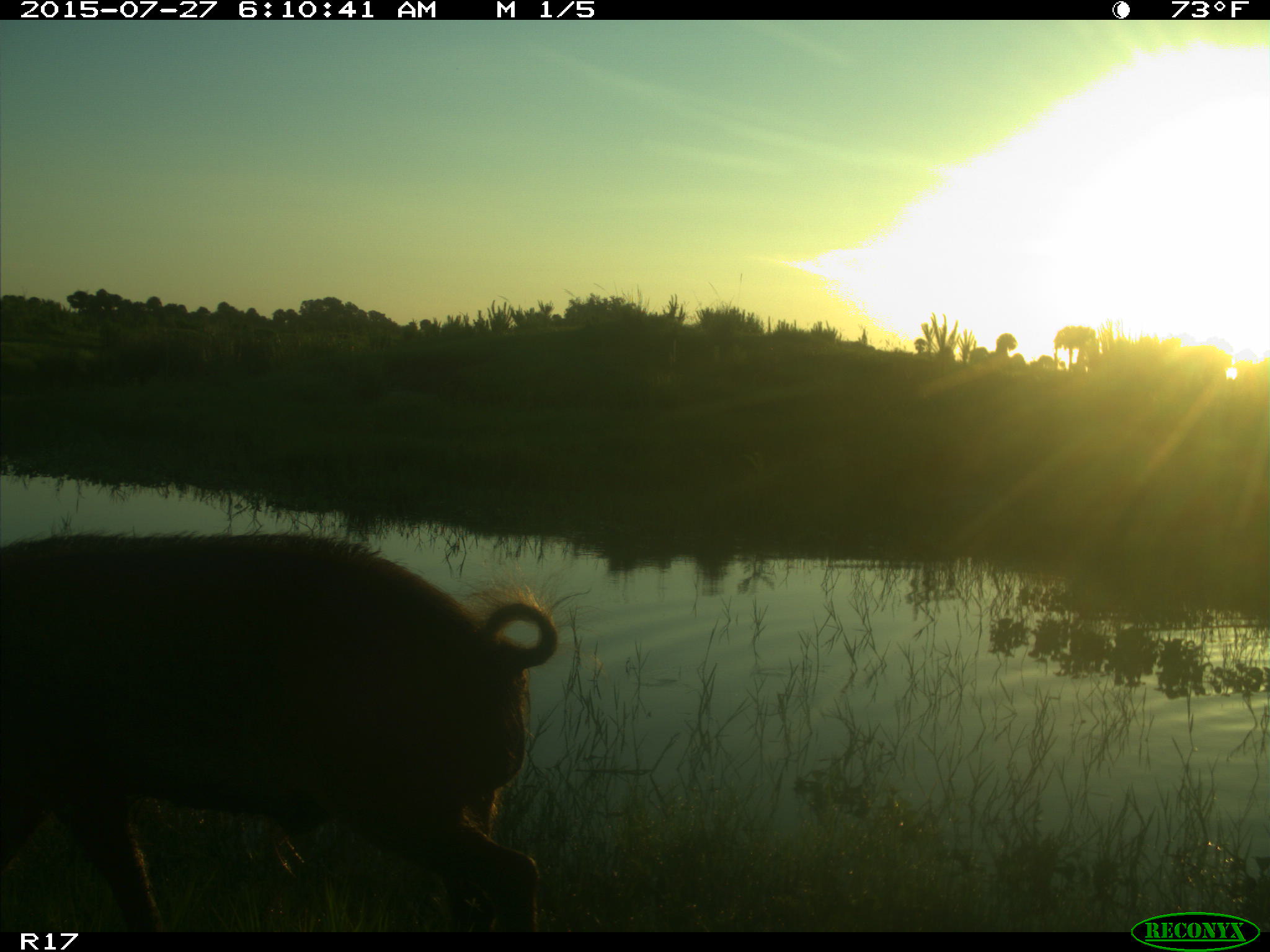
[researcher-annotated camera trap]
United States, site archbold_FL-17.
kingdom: Animalia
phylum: Chordata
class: Mammalia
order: Artiodactyla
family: Suidae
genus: Sus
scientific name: Sus scrofa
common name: wild boar